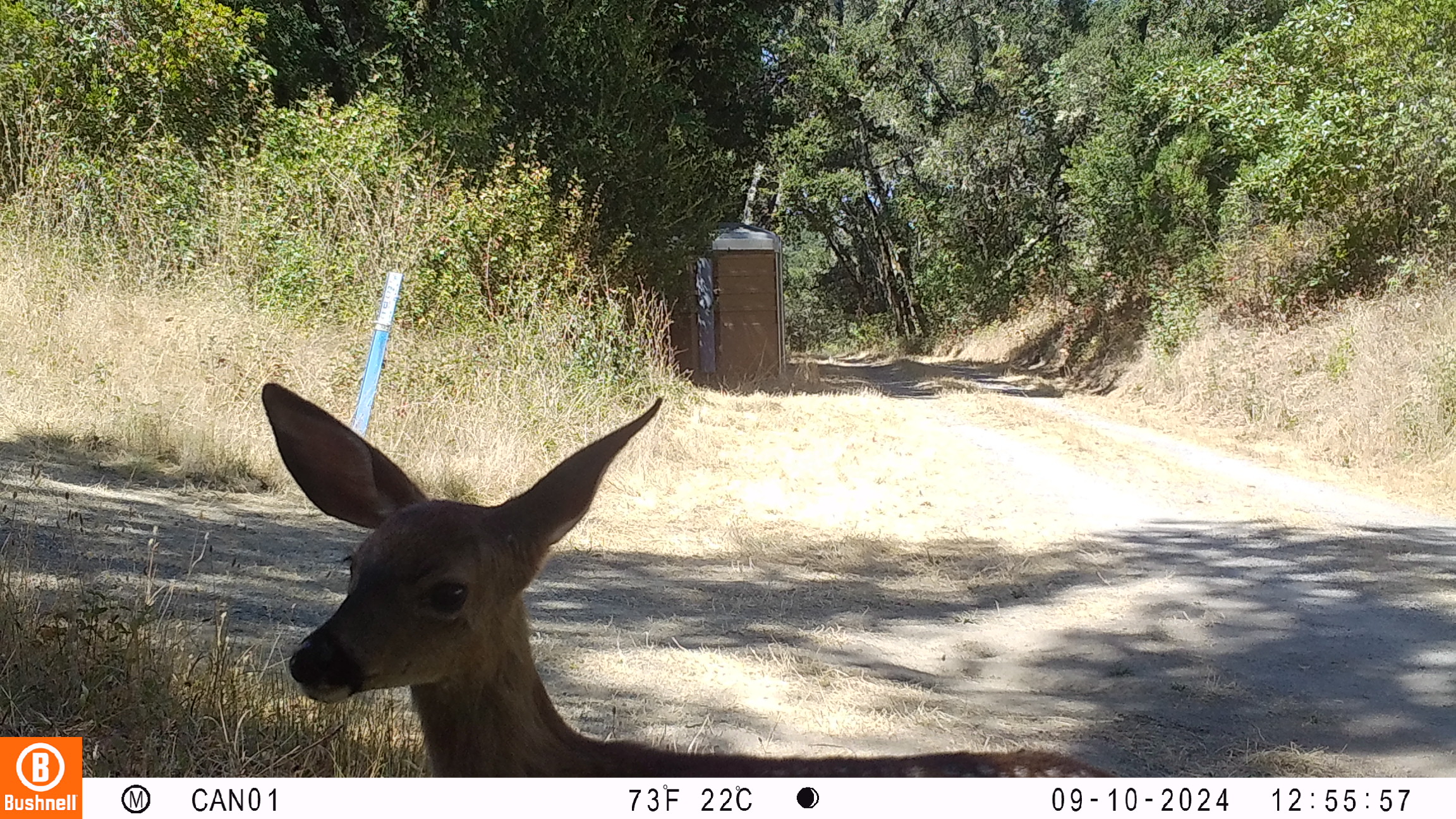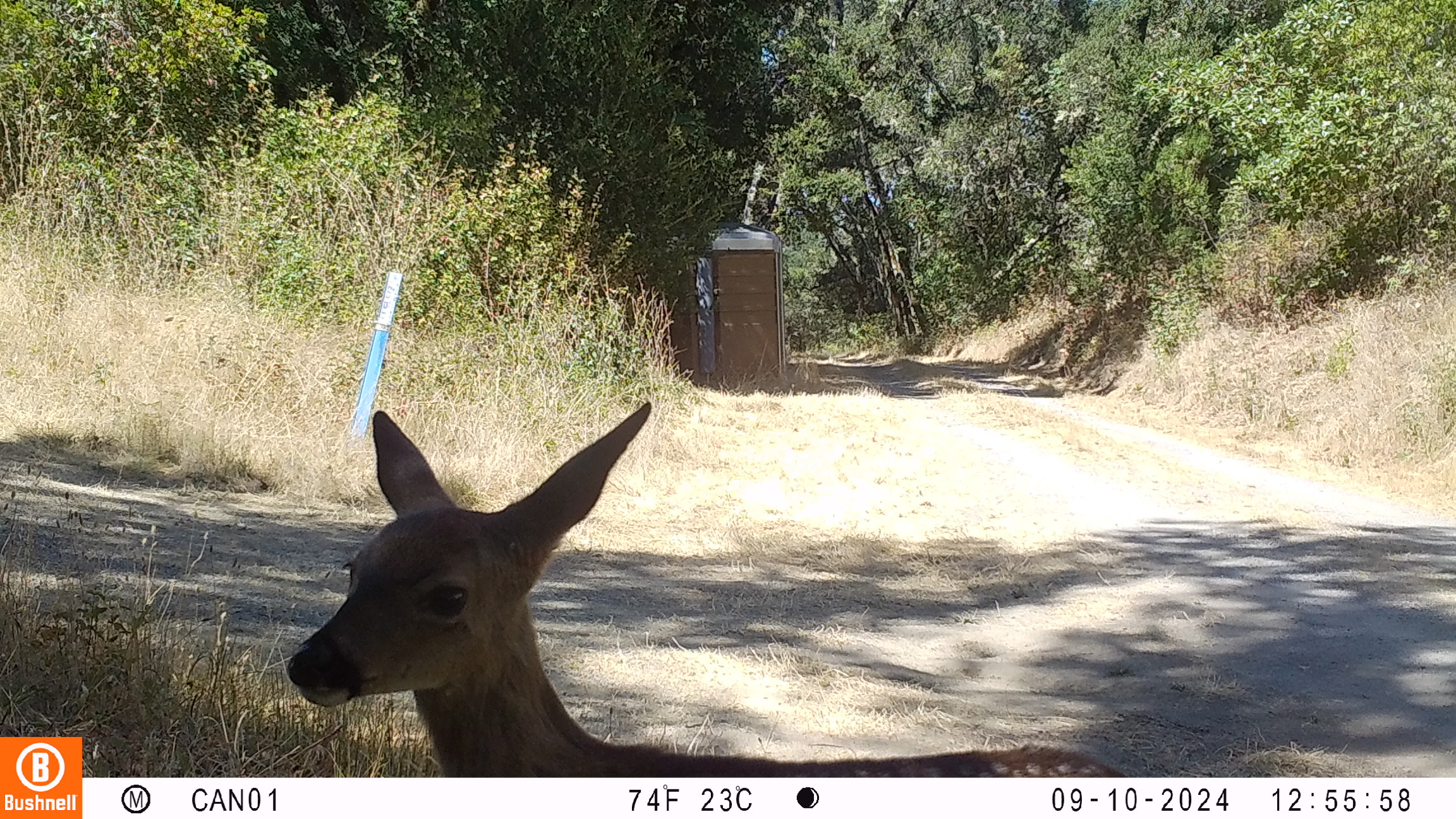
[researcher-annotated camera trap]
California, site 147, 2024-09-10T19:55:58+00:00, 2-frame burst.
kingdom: Animalia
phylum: Chordata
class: Mammalia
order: Artiodactyla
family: Cervidae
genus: Odocoileus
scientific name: Odocoileus hemionus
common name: mule deer